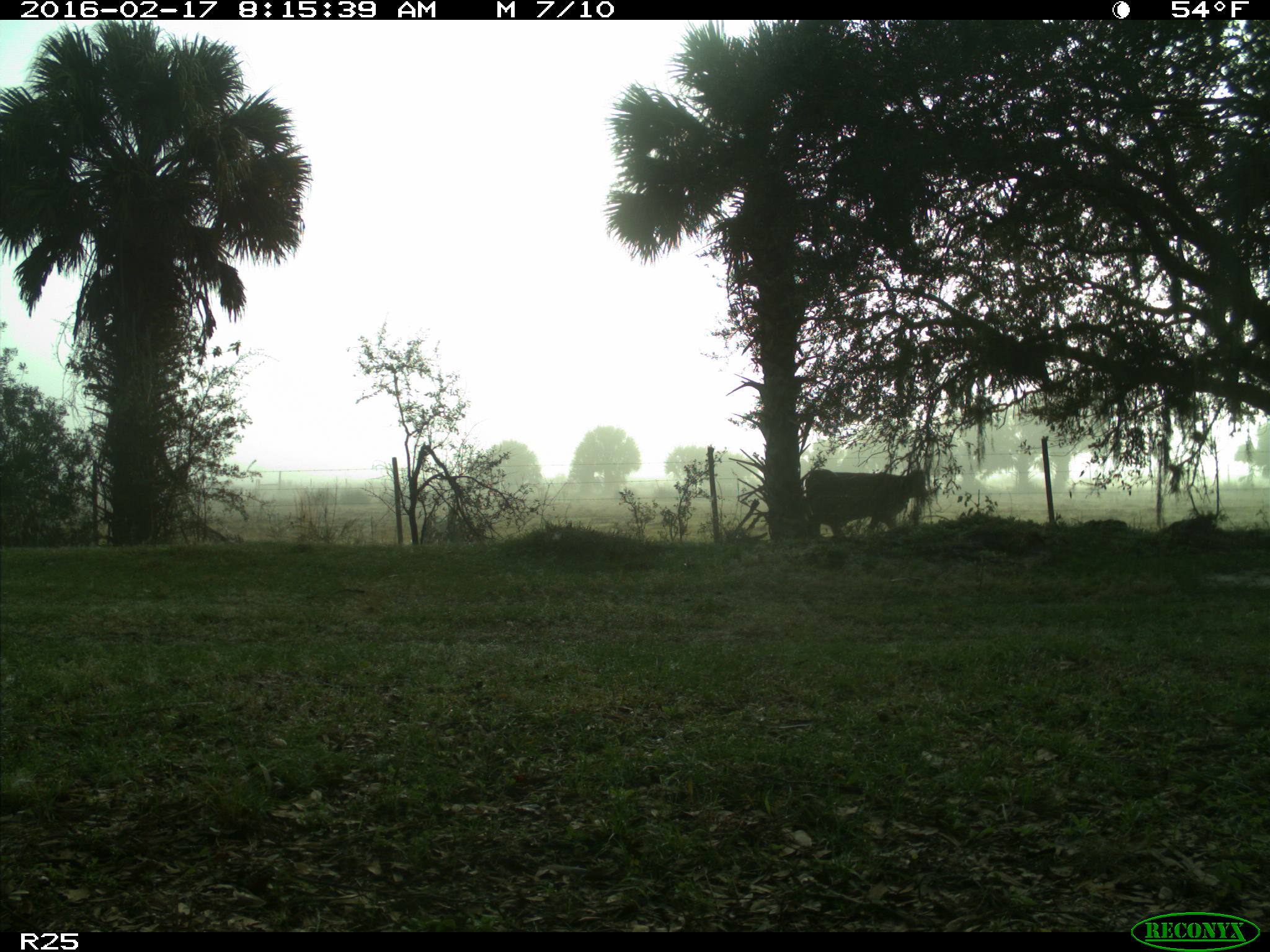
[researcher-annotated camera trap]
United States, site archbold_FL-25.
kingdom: Animalia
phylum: Chordata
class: Mammalia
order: Artiodactyla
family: Bovidae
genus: Bos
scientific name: Bos taurus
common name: domestic cow